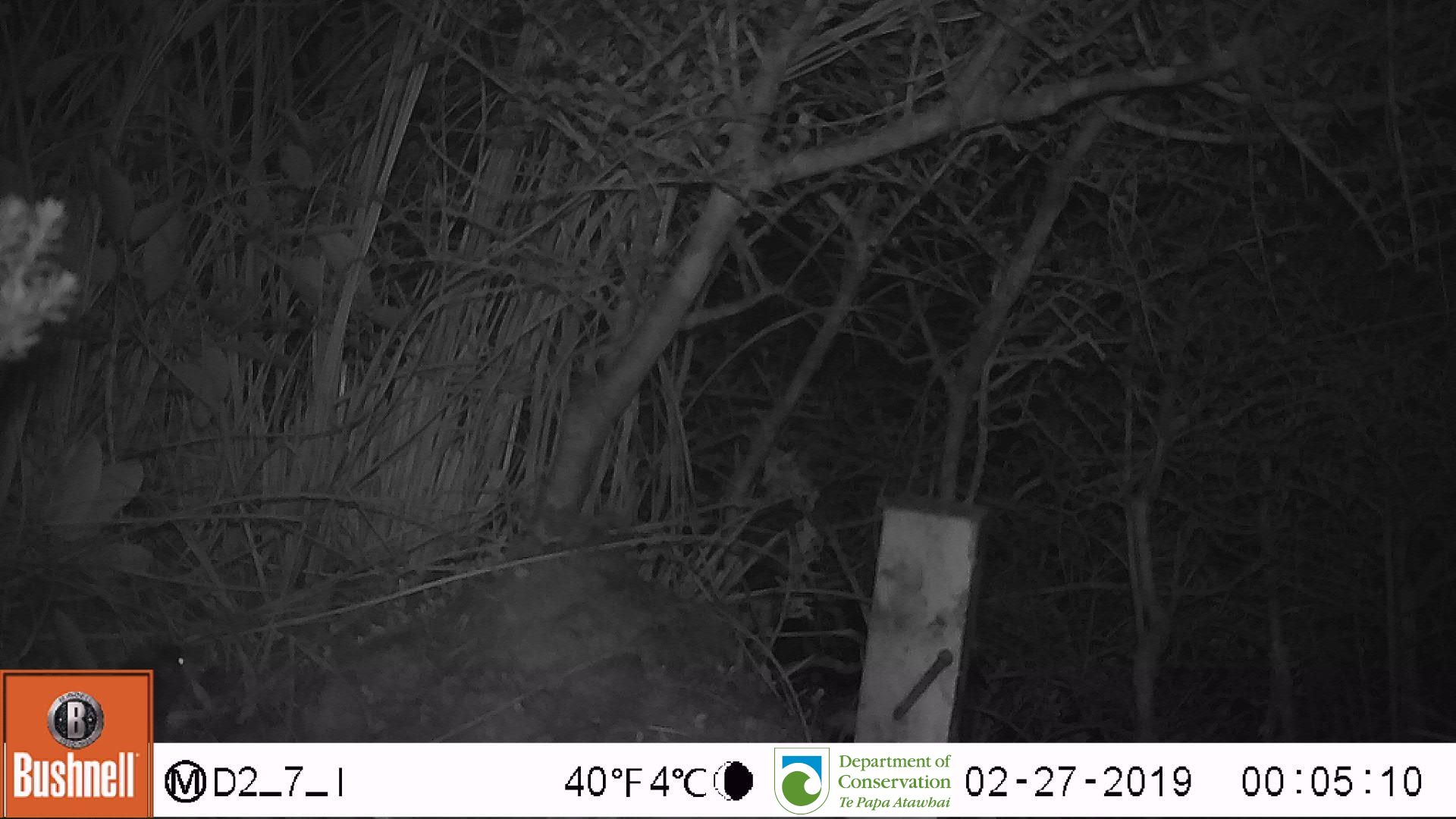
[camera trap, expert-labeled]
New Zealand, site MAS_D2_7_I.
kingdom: Animalia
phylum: Chordata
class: Mammalia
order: Rodentia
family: Muridae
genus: Mus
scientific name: Mus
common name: mouse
Mouse (Mus).